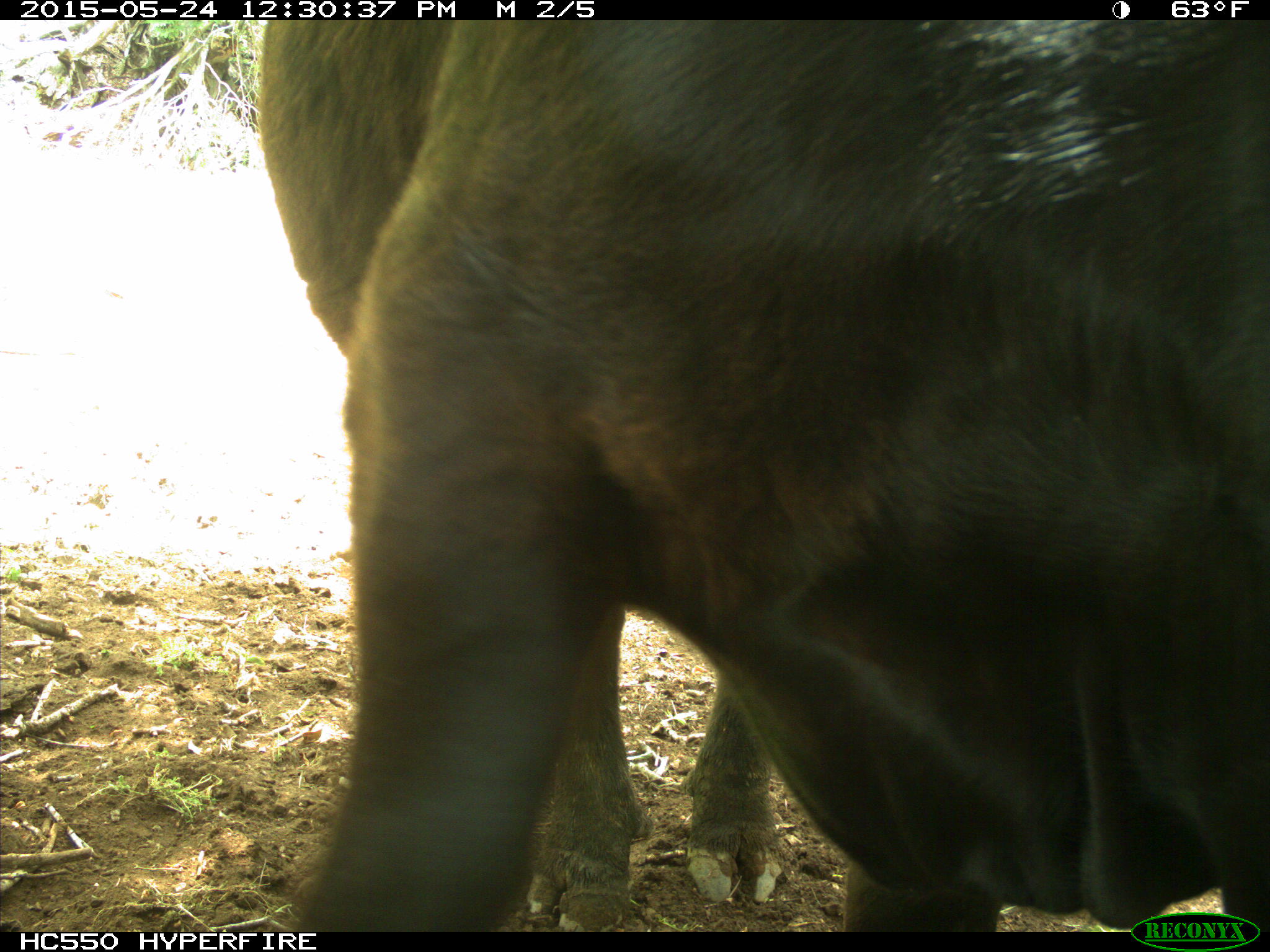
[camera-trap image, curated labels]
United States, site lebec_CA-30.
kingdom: Animalia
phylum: Chordata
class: Mammalia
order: Artiodactyla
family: Bovidae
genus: Bos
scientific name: Bos taurus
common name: domestic cow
Bos taurus (domestic cow).